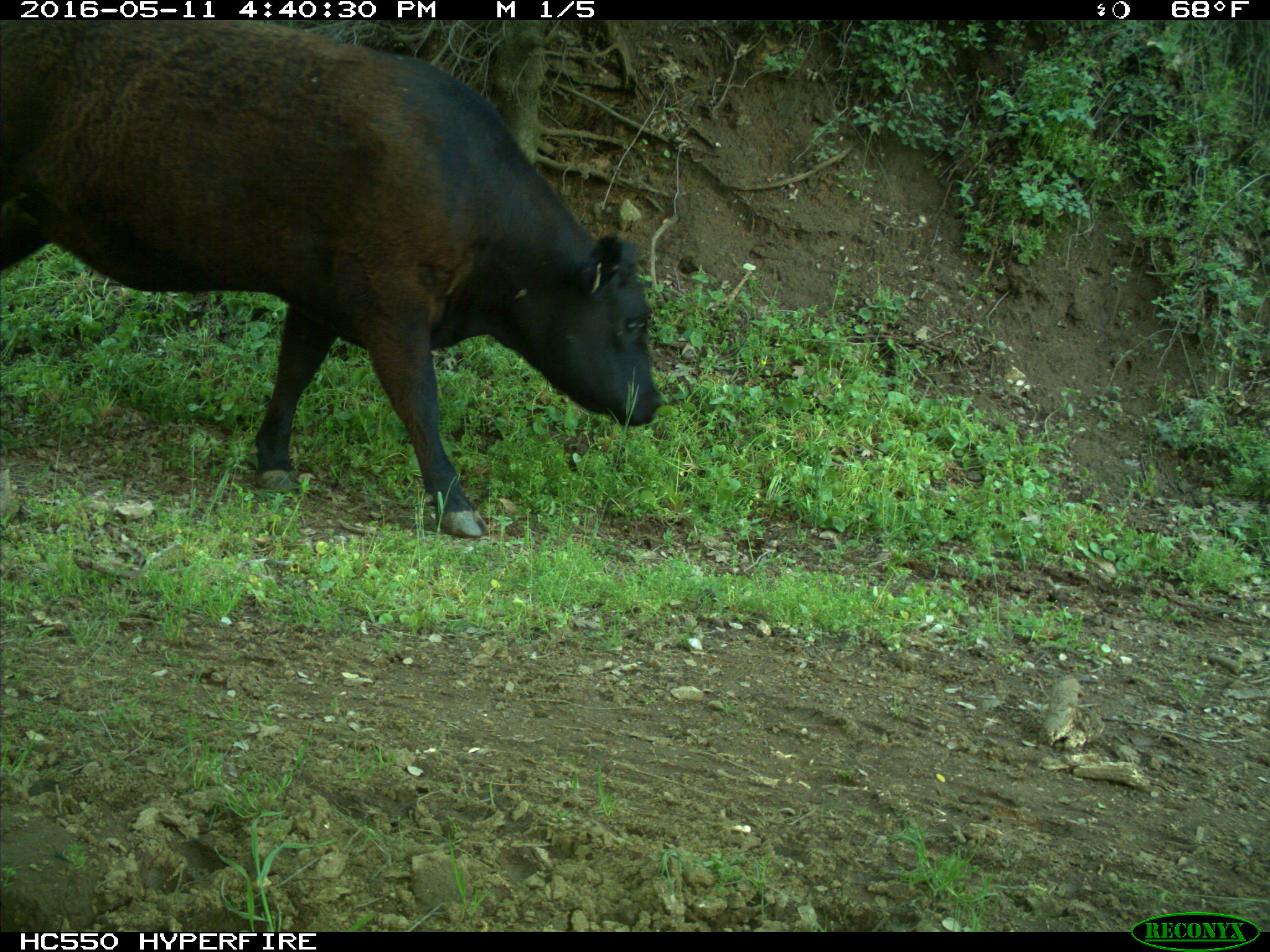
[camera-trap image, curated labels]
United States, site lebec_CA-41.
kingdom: Animalia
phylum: Chordata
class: Mammalia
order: Artiodactyla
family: Bovidae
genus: Bos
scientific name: Bos taurus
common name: domestic cow